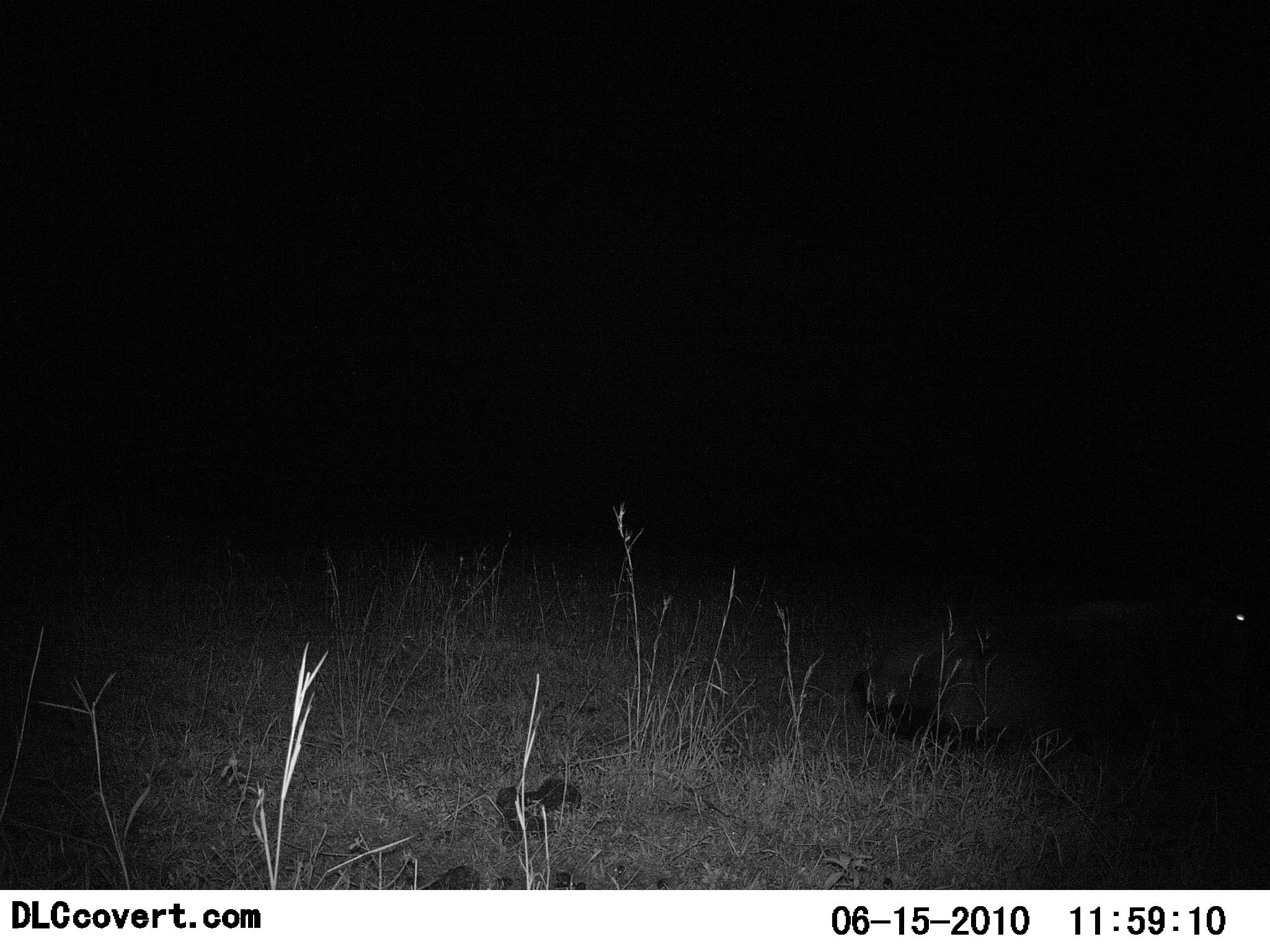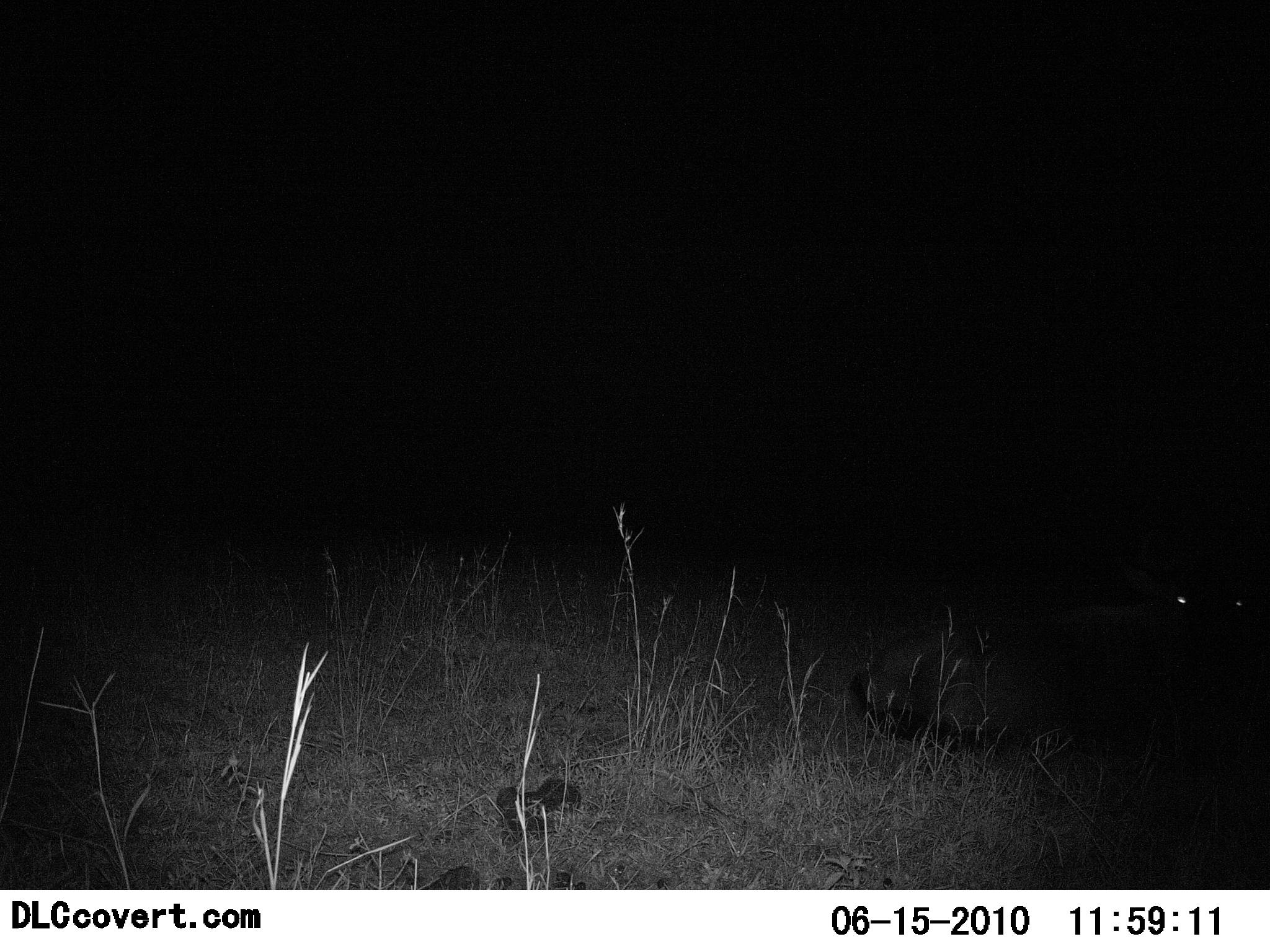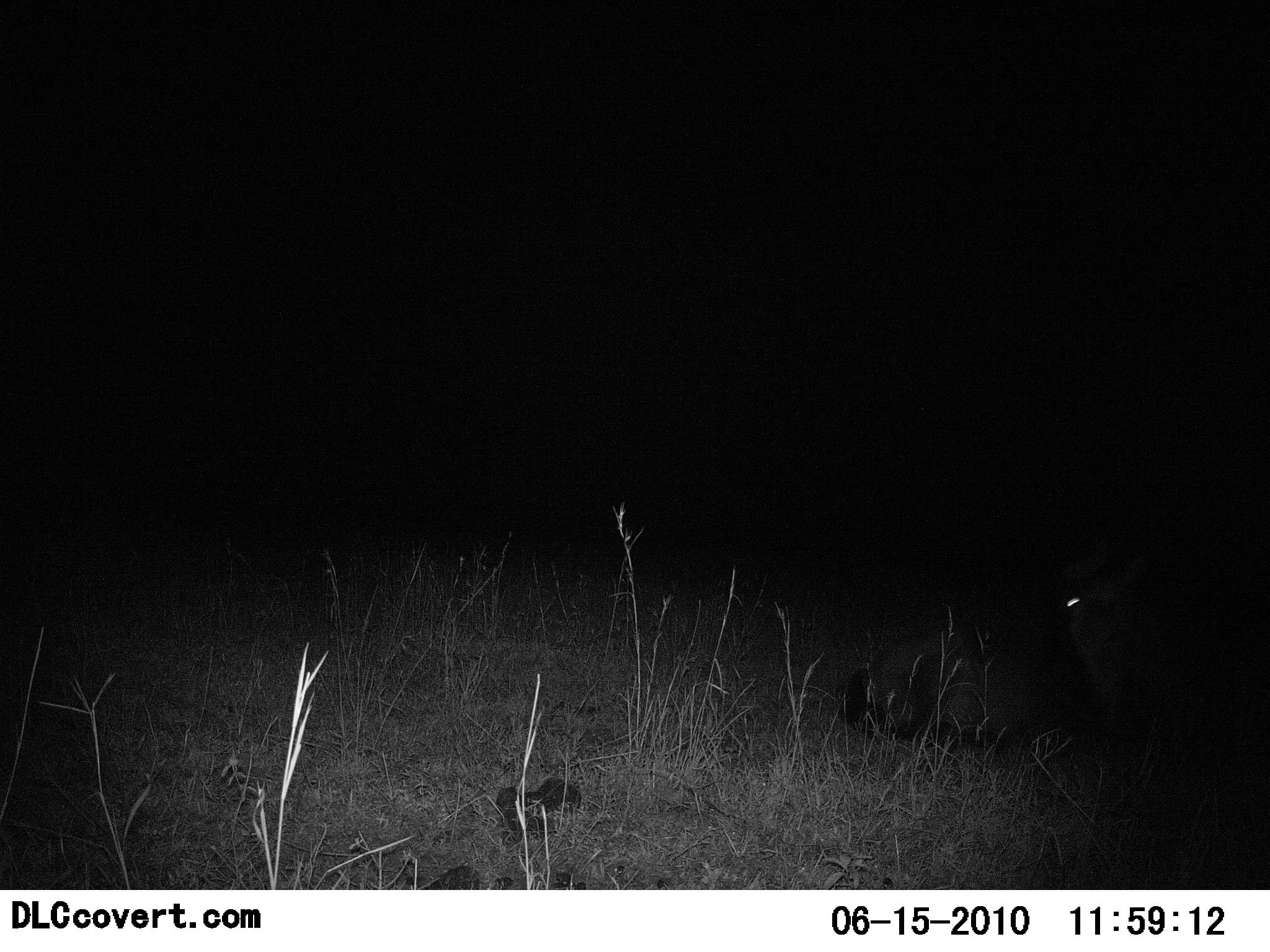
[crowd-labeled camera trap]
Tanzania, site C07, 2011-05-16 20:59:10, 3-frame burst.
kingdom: Animalia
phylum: Chordata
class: Mammalia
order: Artiodactyla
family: Bovidae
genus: Connochaetes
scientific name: Connochaetes taurinus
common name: blue wildebeest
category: wildebeest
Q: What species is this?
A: Wildebeest (blue wildebeest) (Connochaetes taurinus).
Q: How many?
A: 1.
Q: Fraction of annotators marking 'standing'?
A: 0%.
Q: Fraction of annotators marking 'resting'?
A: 80%.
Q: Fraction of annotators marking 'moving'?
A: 20%.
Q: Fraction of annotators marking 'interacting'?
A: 0%.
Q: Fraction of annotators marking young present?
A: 0%.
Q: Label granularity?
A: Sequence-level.